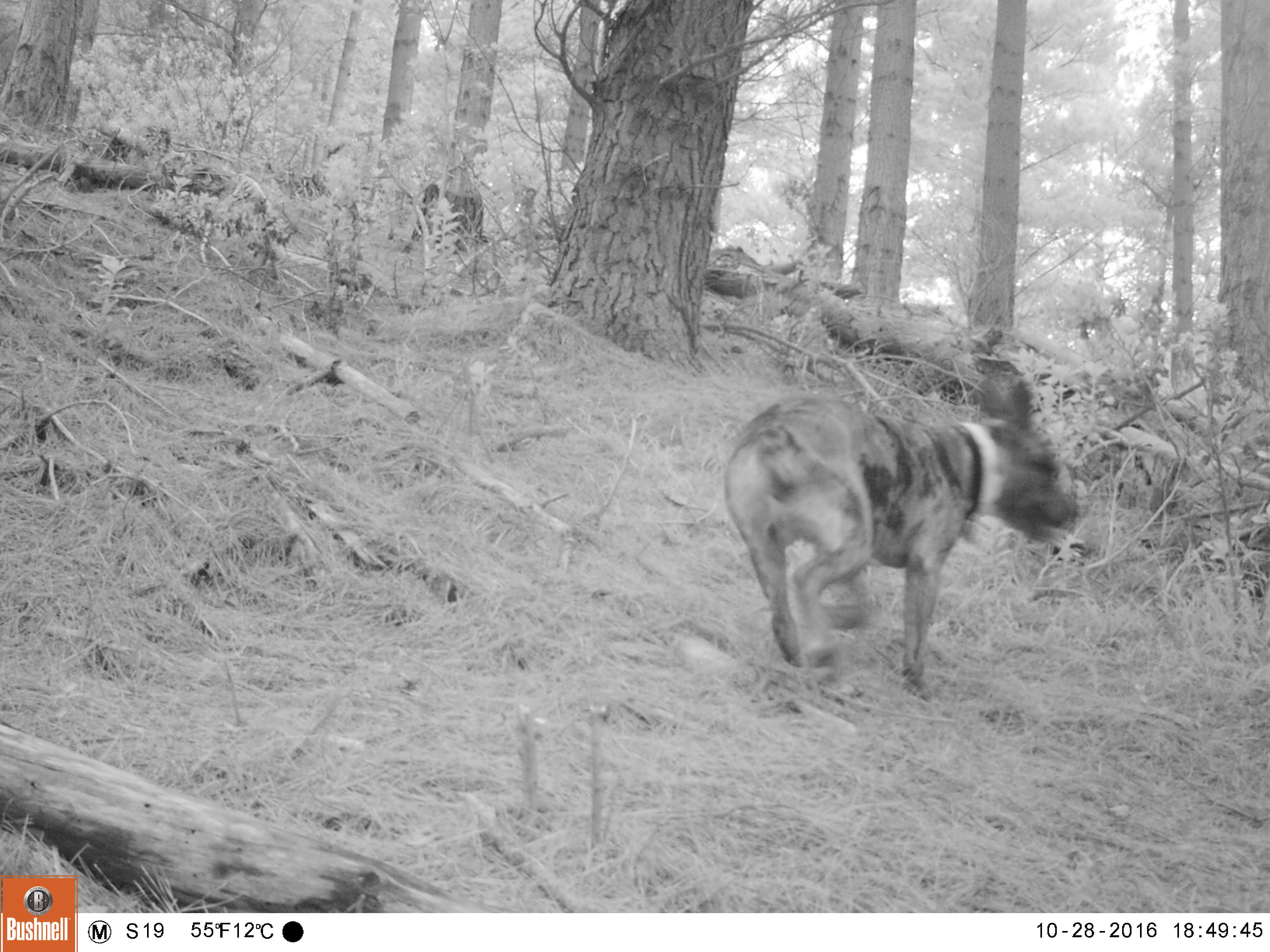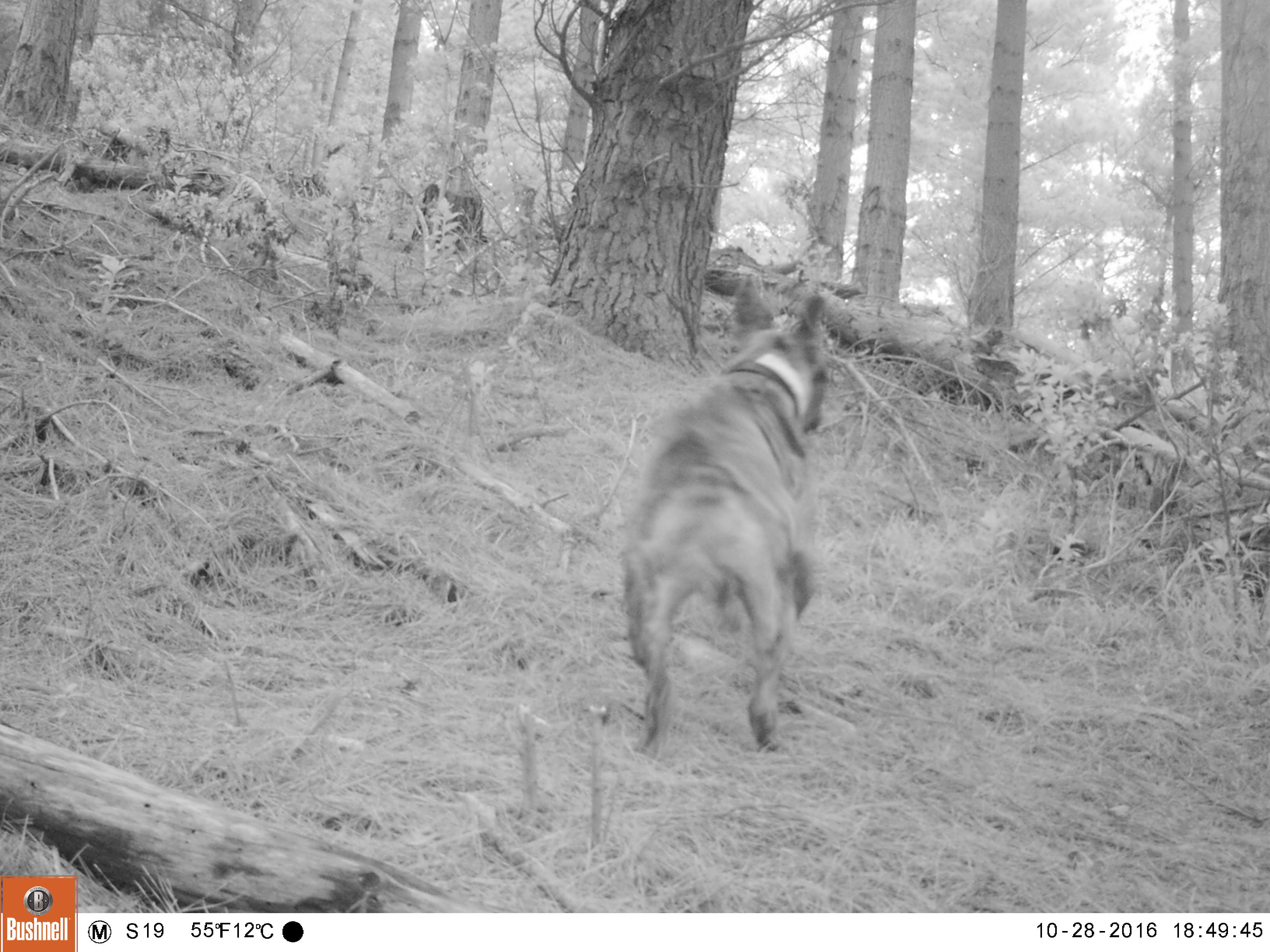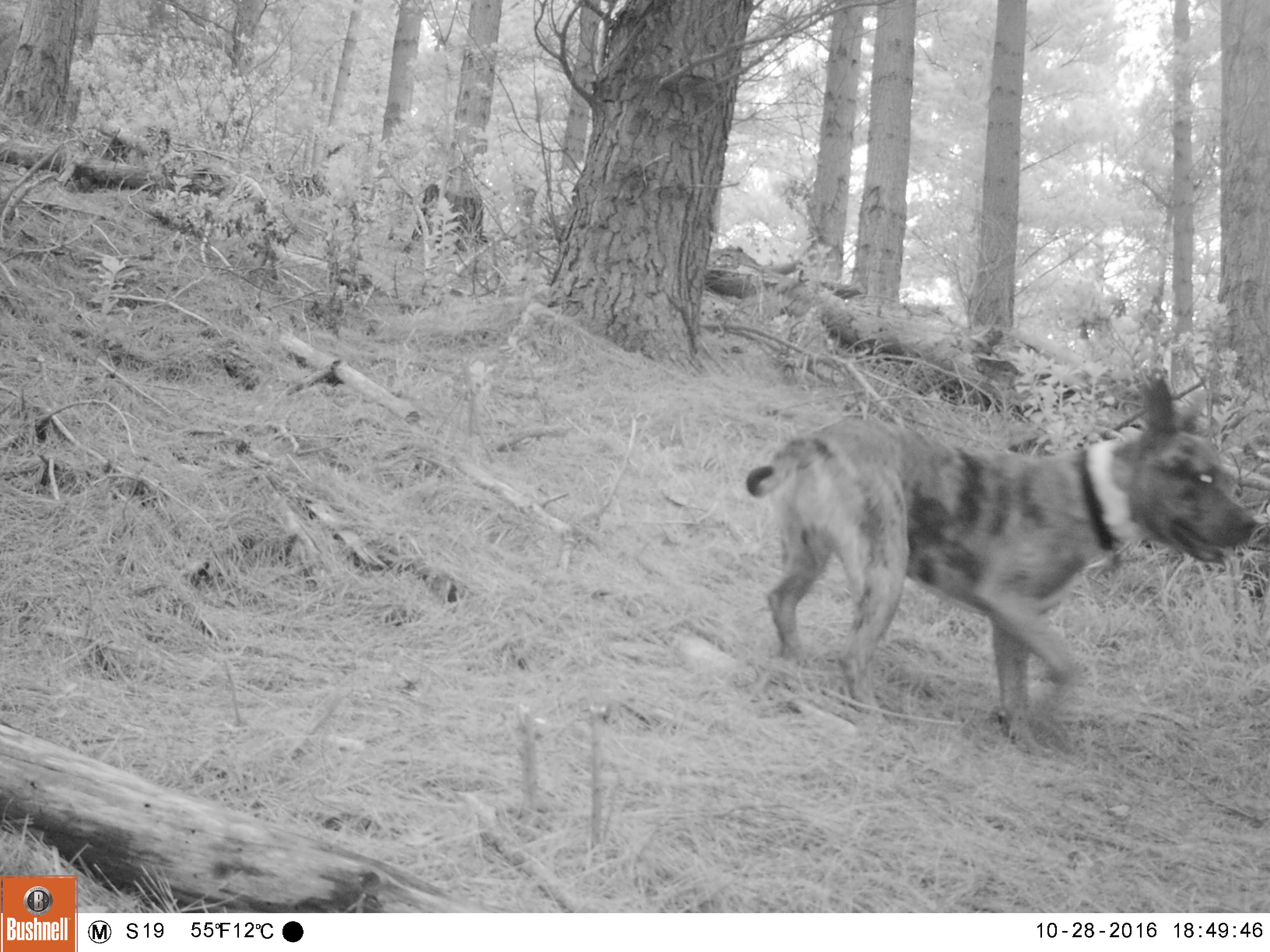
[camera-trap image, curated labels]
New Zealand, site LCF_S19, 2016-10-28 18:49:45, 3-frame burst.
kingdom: Animalia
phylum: Chordata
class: Mammalia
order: Carnivora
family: Canidae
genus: Canis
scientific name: Canis familiaris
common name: domestic dog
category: dog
Dog (domestic dog) (Canis familiaris).